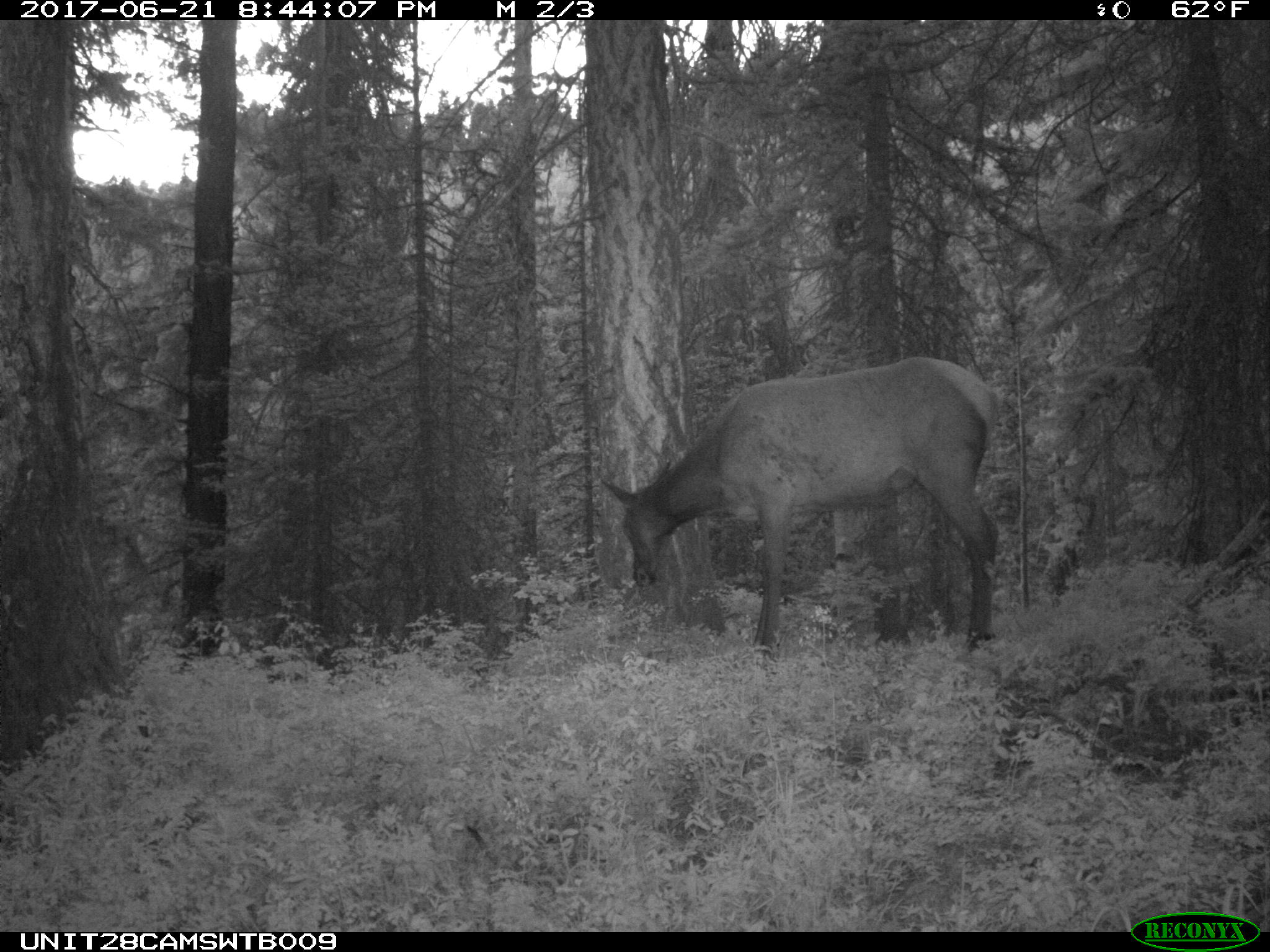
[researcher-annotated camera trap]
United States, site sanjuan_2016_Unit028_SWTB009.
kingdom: Animalia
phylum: Chordata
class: Mammalia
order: Artiodactyla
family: Cervidae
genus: Cervus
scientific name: Cervus elaphus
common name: red deer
Cervus elaphus (red deer).